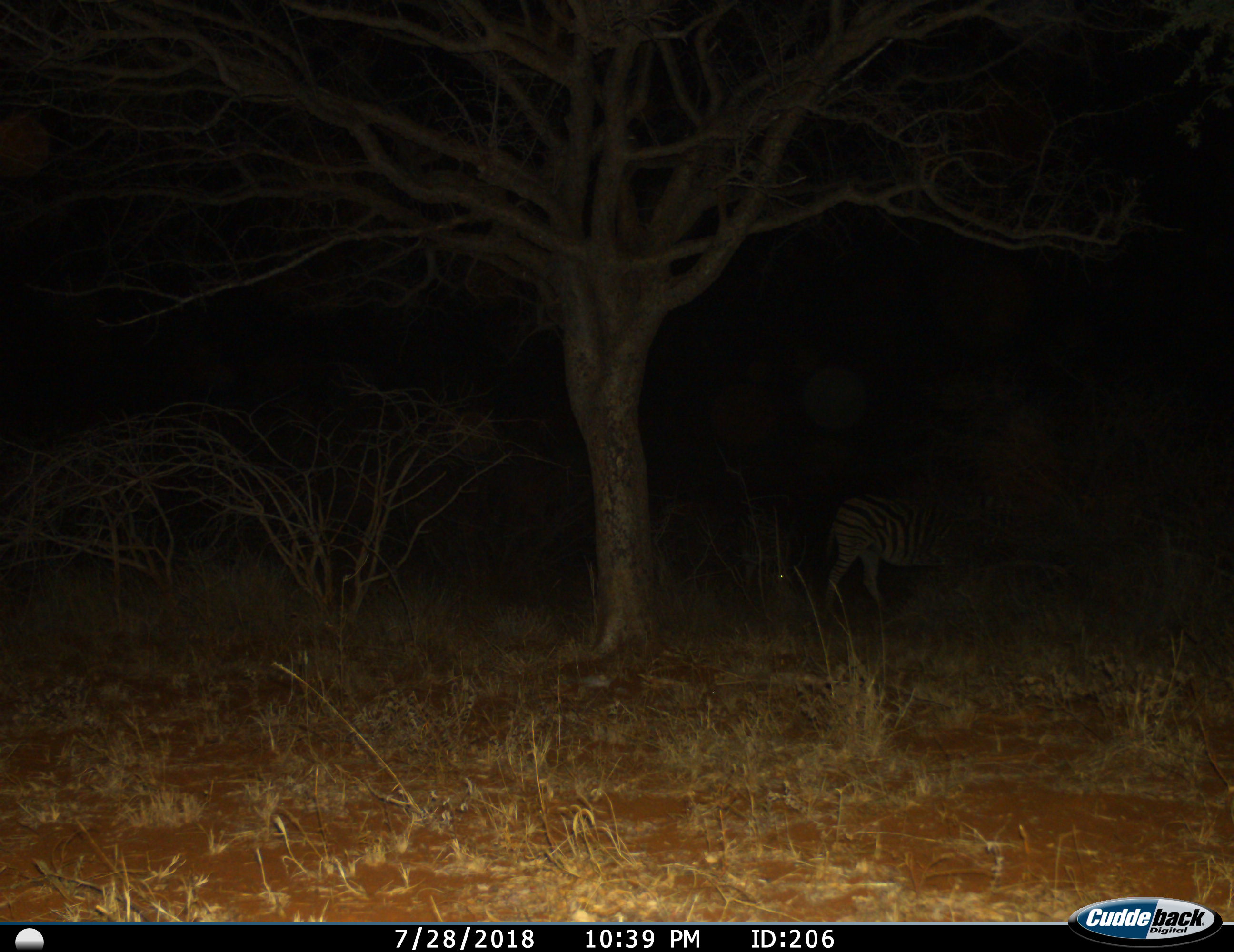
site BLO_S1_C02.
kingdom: Animalia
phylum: Chordata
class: Mammalia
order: Perissodactyla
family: Equidae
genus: Equus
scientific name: Equus quagga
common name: plains zebra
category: zebraplains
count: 1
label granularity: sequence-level